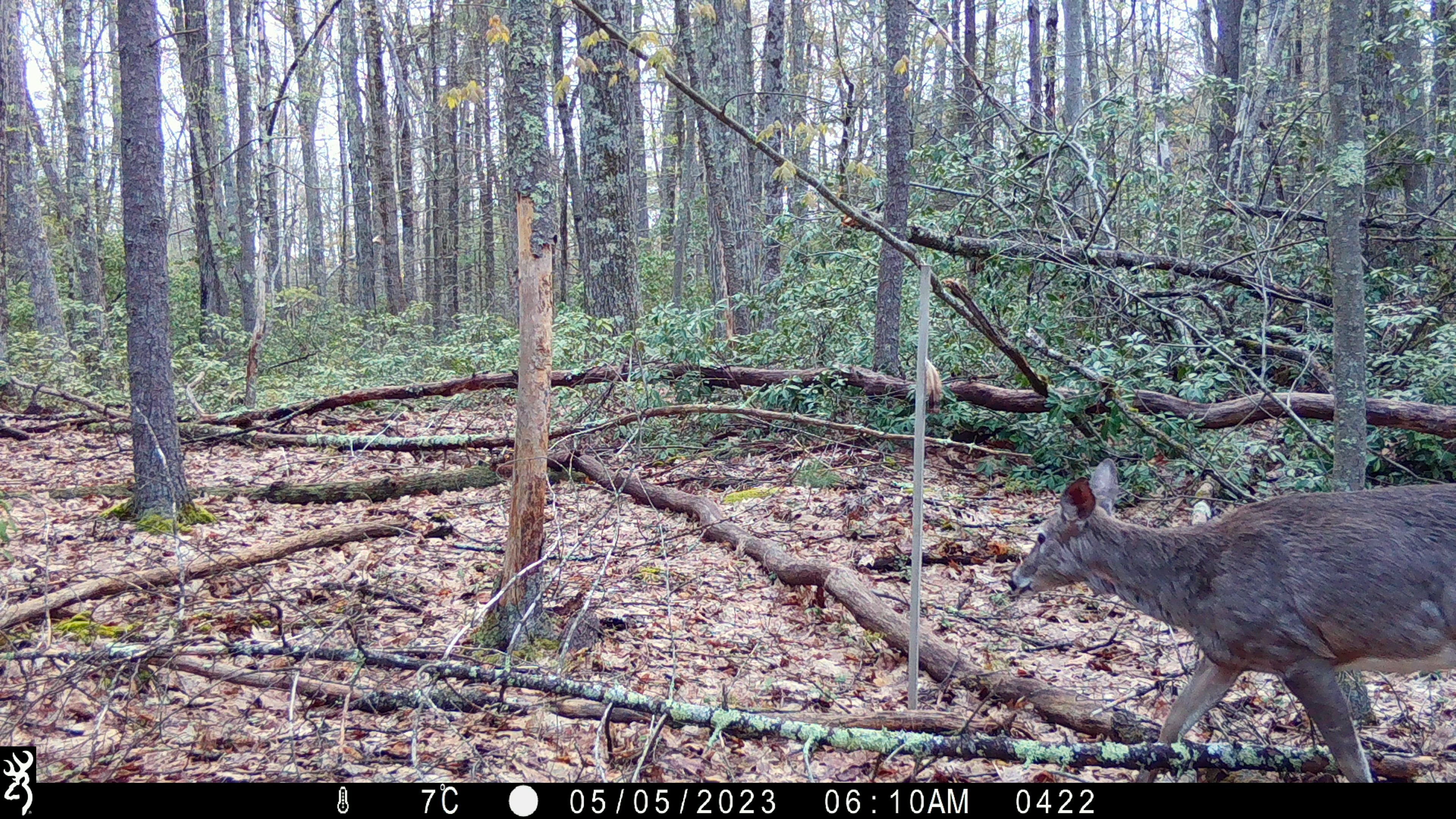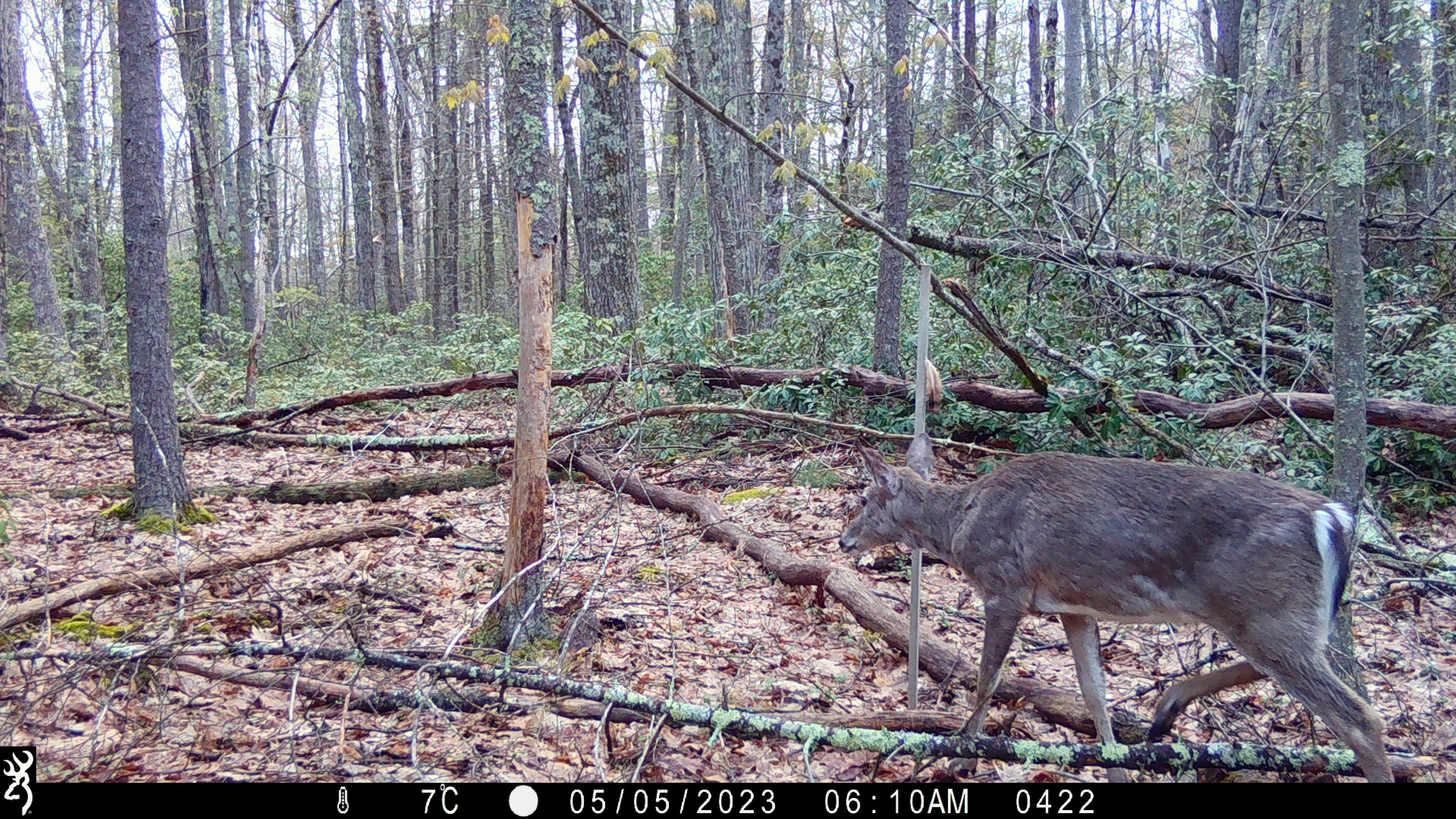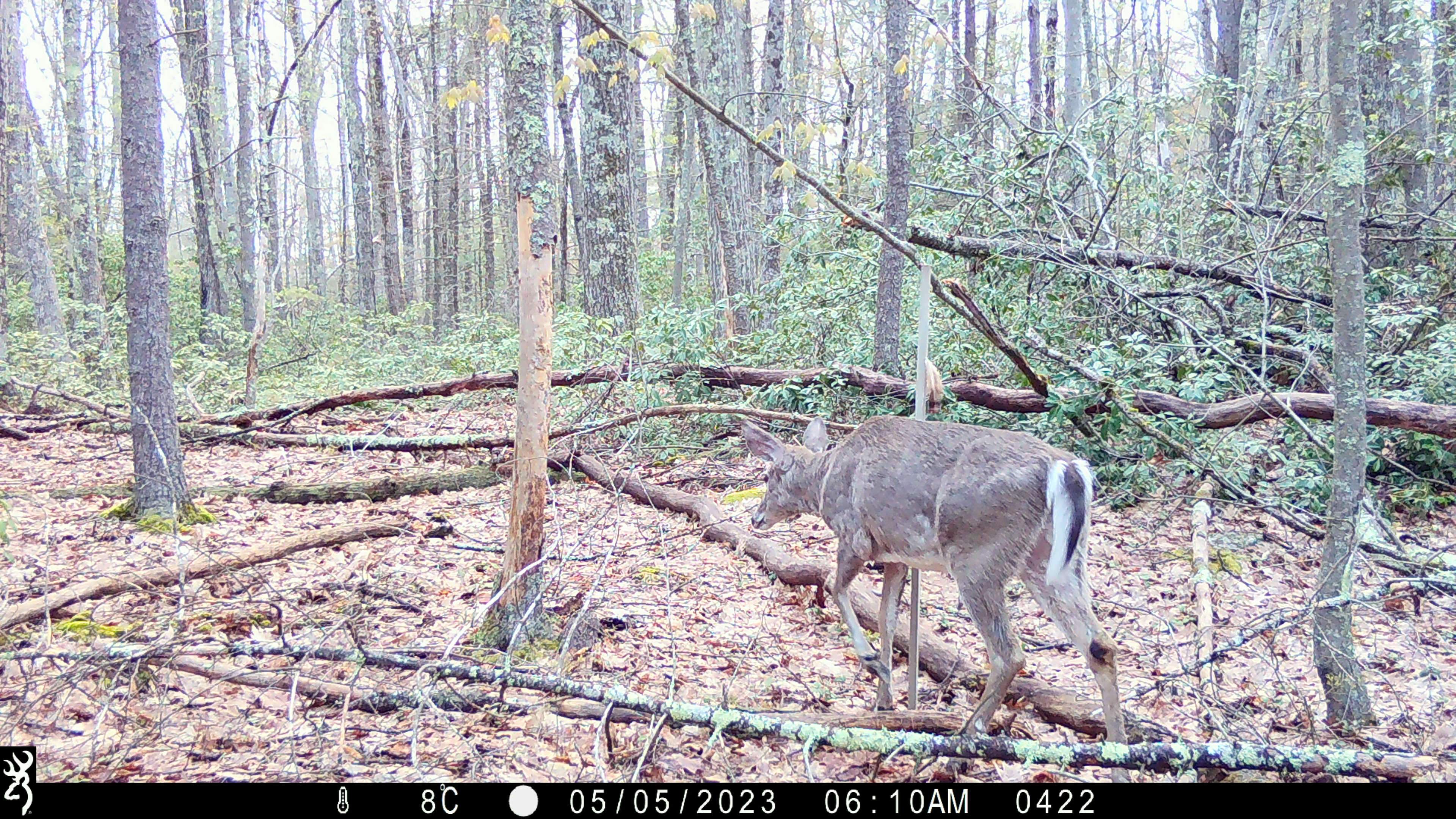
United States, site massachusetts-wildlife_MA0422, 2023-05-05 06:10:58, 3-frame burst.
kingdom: Animalia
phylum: Chordata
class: Mammalia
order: Artiodactyla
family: Cervidae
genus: Odocoileus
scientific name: Odocoileus virginianus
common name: white-tailed deer